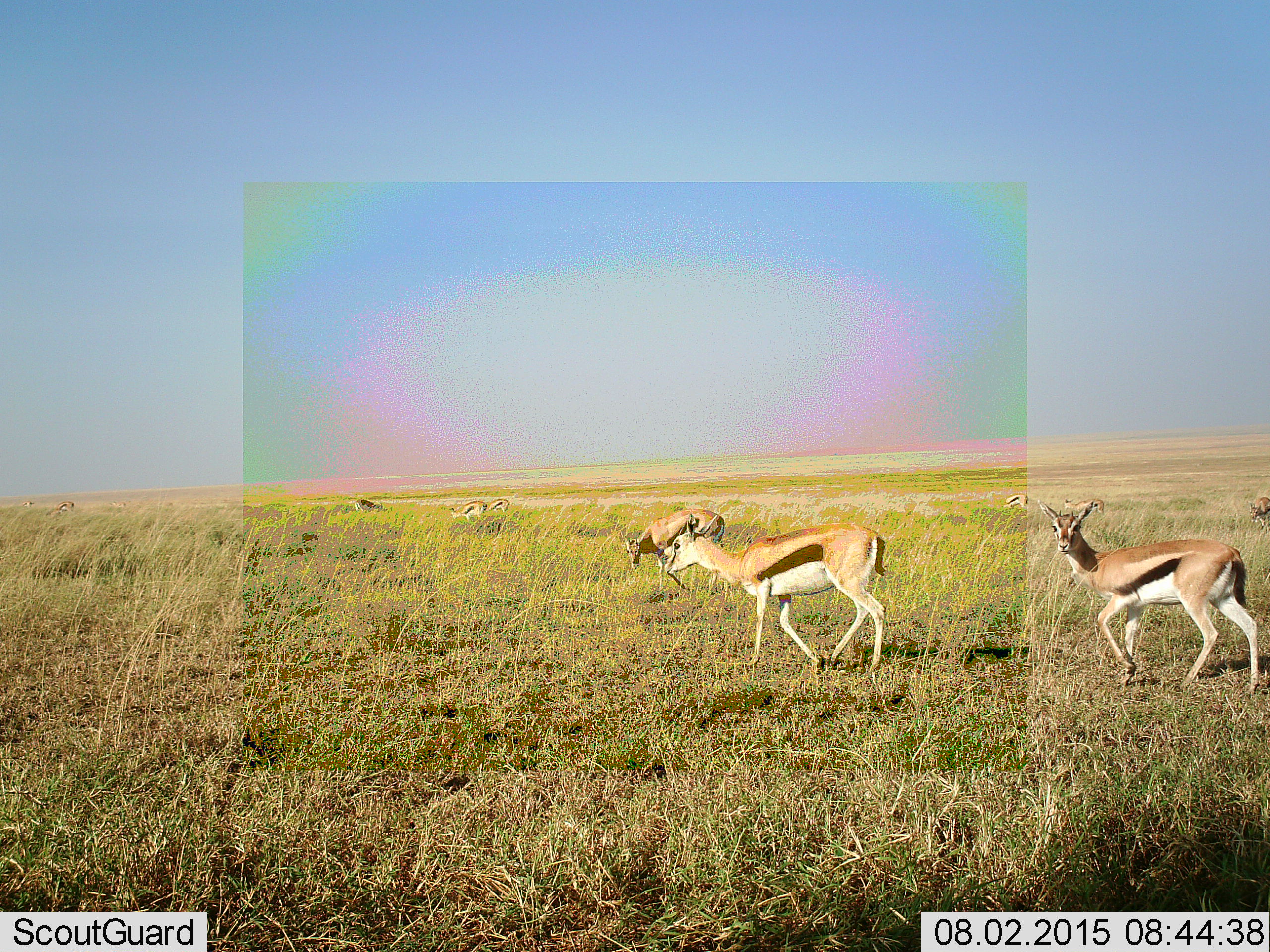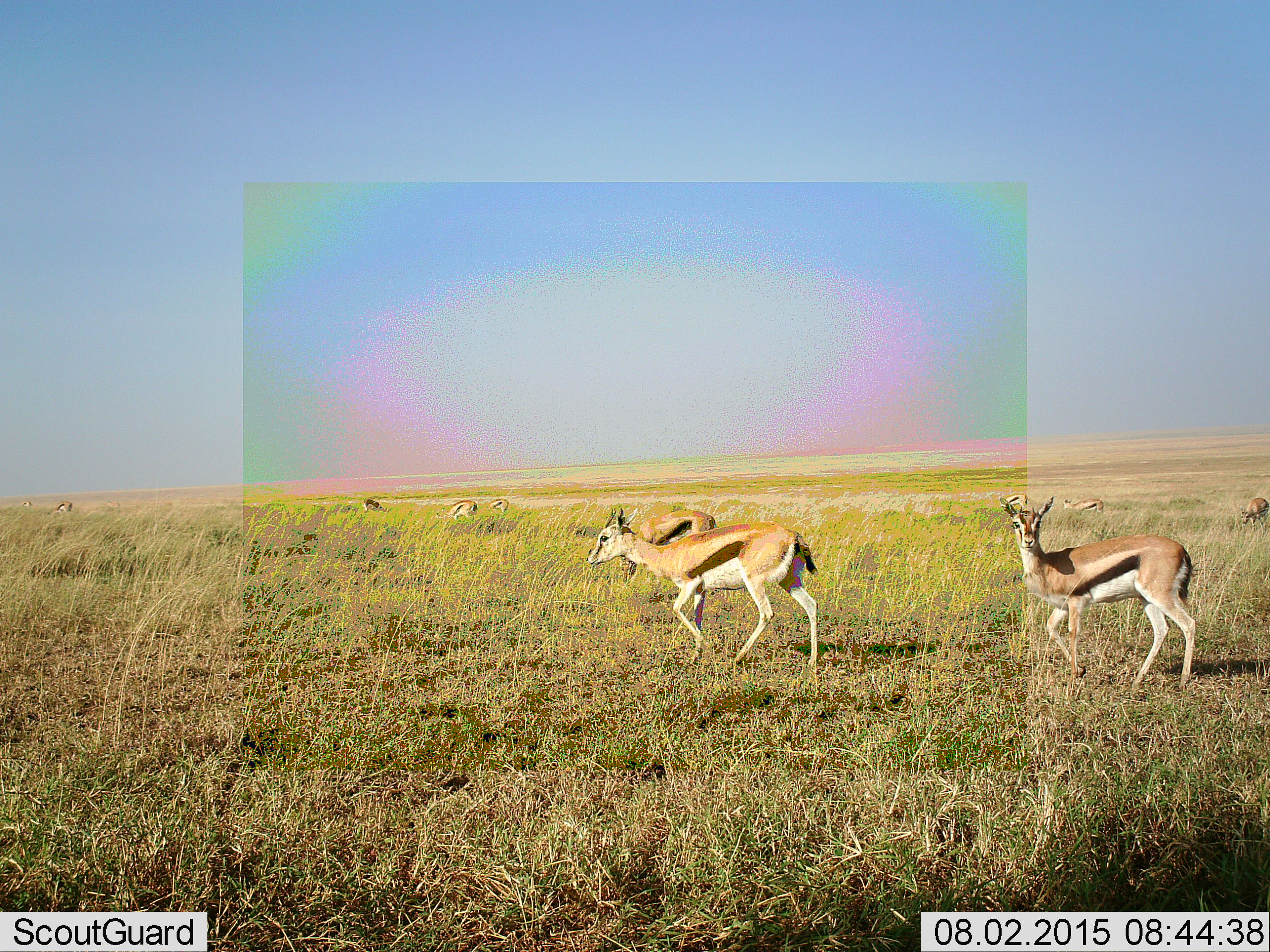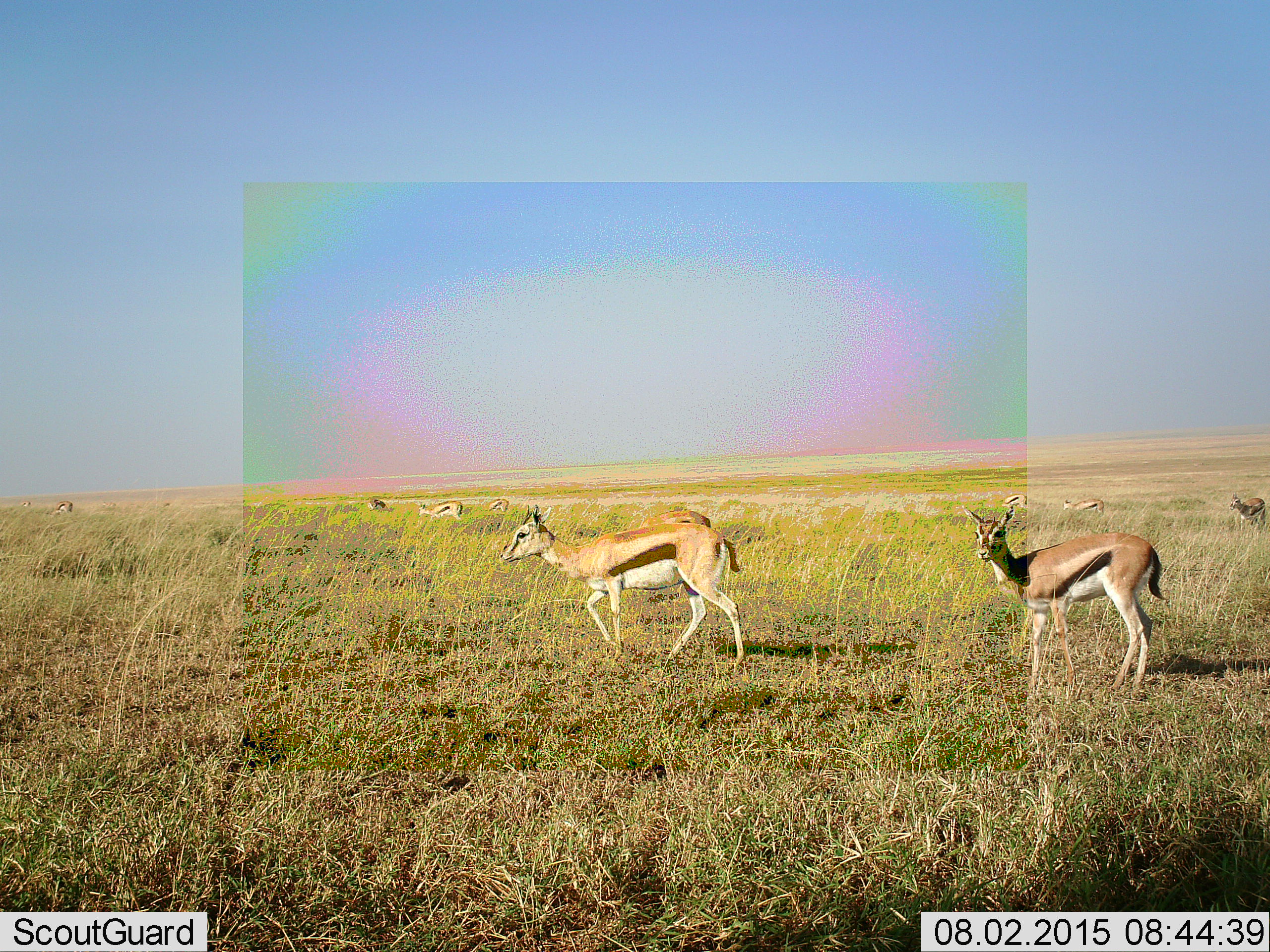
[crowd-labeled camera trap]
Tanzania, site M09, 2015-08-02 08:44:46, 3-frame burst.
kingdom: Animalia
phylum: Chordata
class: Mammalia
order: Artiodactyla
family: Bovidae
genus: Eudorcas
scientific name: Eudorcas thomsonii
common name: thomson's gazelle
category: gazellethomsons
Gazellethomsons (thomson's gazelle) (Eudorcas thomsonii), count 11-50. Behavior (volunteer vote fractions): standing 50%, resting 20%, moving 80%, interacting 0%. Young present (vote fraction): 10%. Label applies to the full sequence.